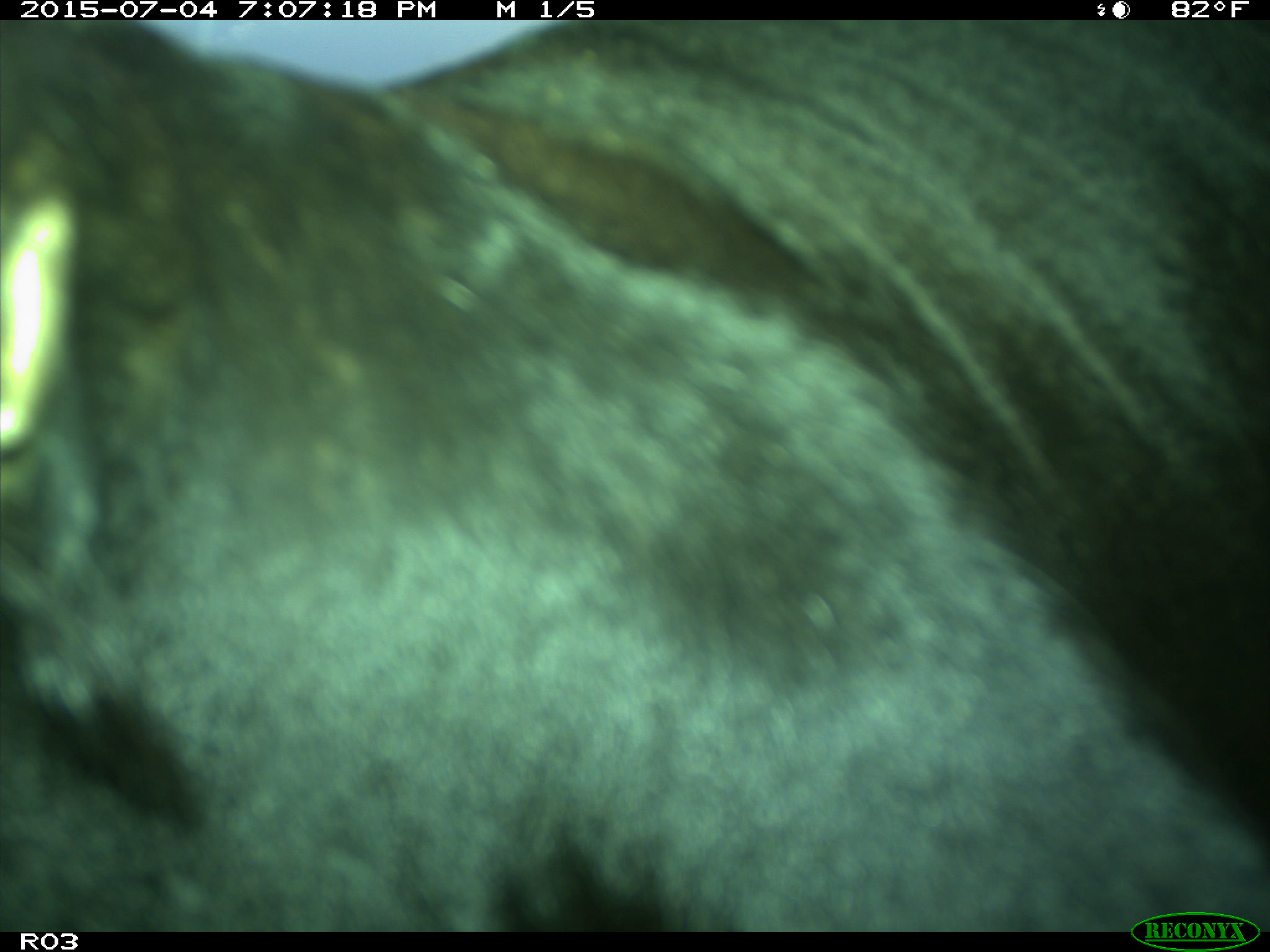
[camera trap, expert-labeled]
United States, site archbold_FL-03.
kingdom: Animalia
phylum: Chordata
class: Mammalia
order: Artiodactyla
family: Bovidae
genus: Bos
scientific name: Bos taurus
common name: domestic cow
Bos taurus (domestic cow).